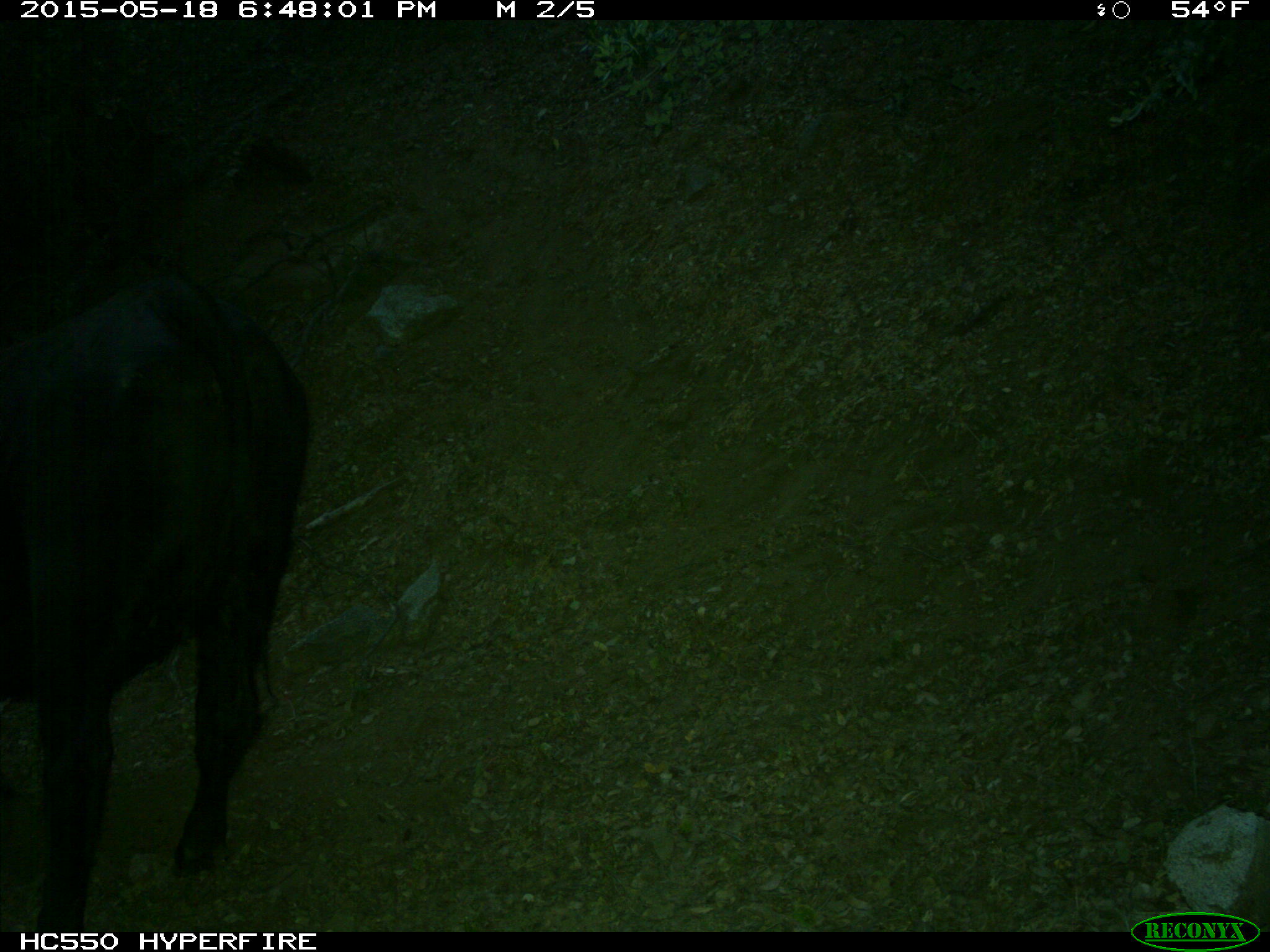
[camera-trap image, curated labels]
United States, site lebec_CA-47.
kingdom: Animalia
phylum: Chordata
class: Mammalia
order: Artiodactyla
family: Bovidae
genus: Bos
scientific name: Bos taurus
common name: domestic cow